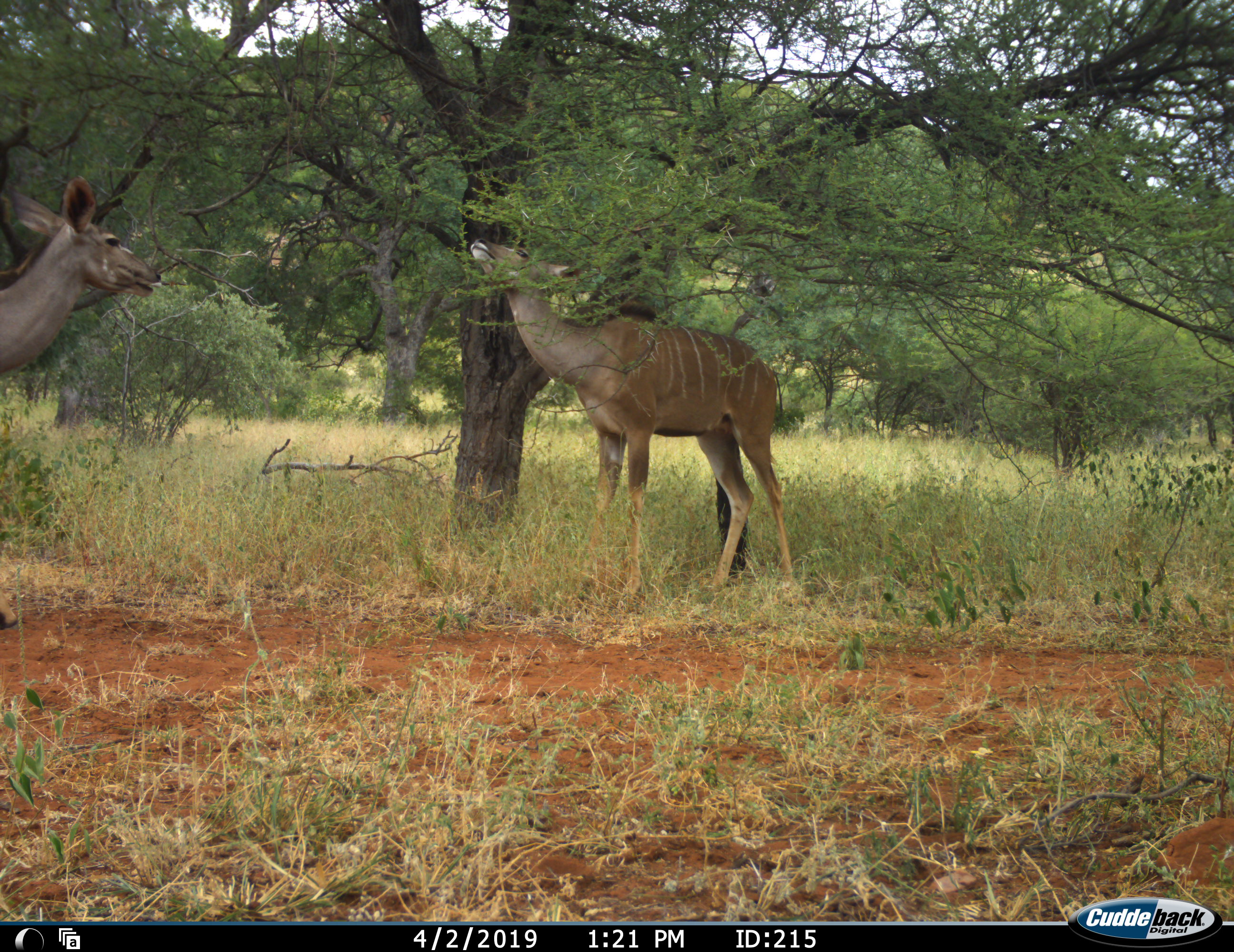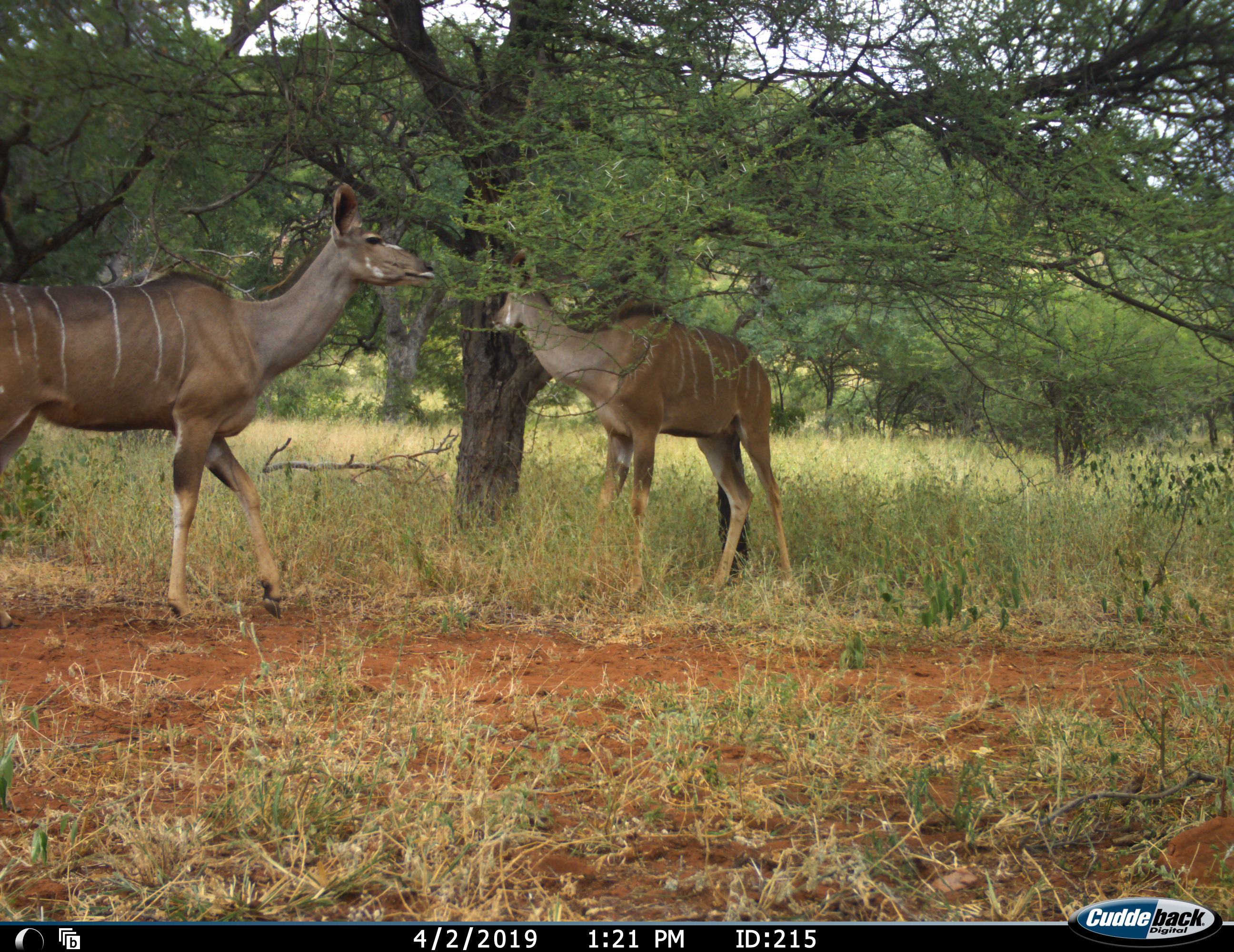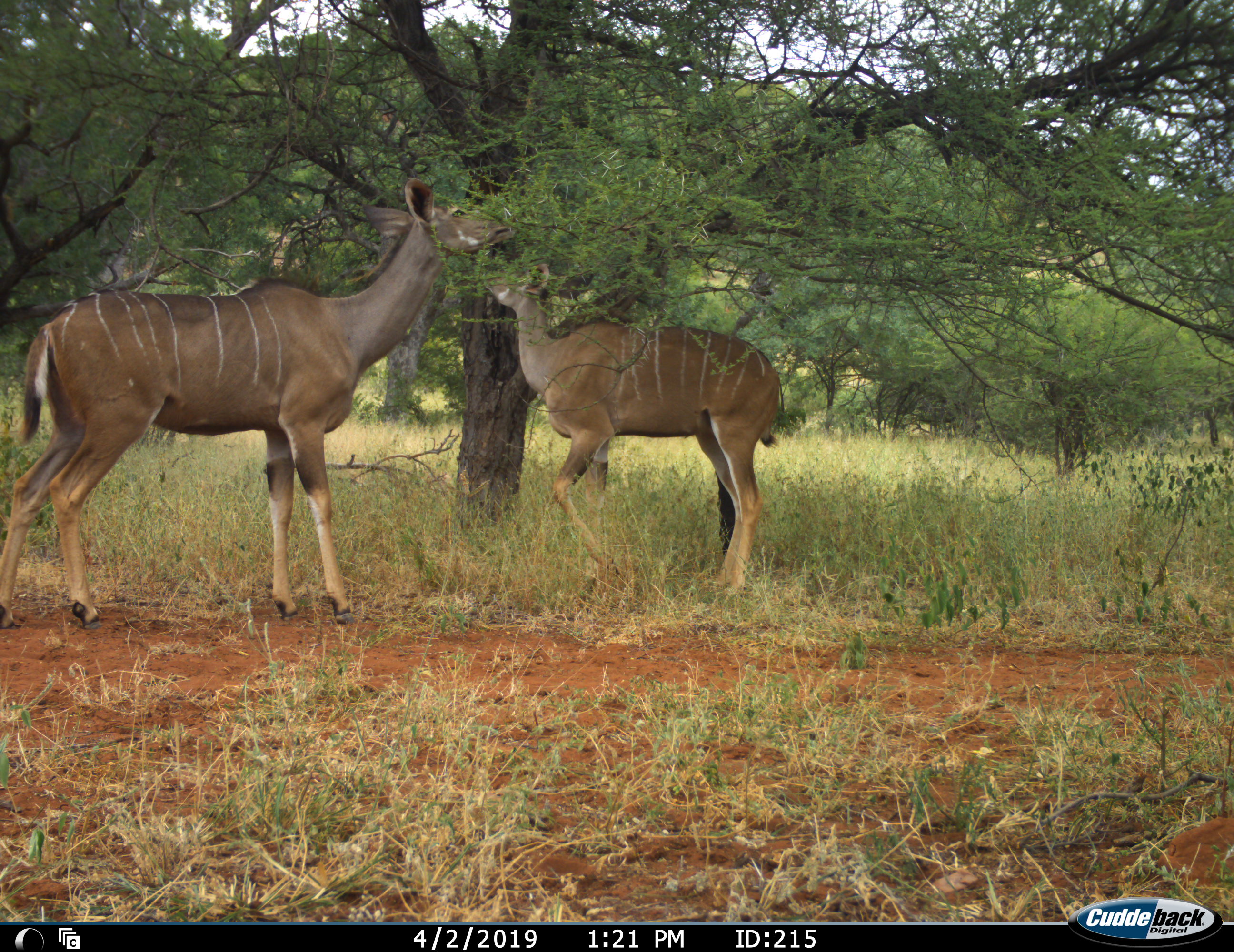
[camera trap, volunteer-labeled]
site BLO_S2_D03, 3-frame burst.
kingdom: Animalia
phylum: Chordata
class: Mammalia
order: Artiodactyla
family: Bovidae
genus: Tragelaphus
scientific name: Tragelaphus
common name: kudu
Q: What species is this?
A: Kudu (Tragelaphus).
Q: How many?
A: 2.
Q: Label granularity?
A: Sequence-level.